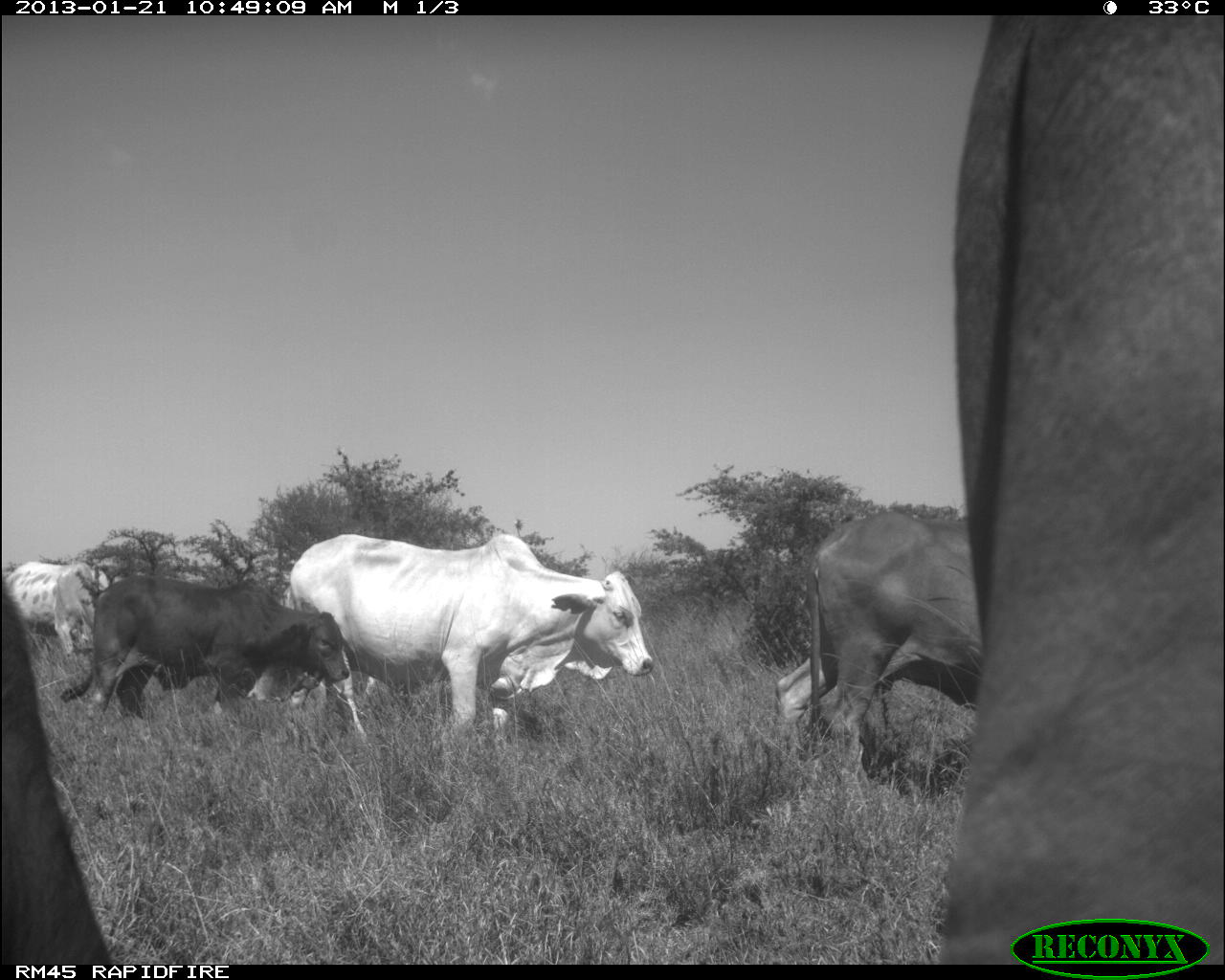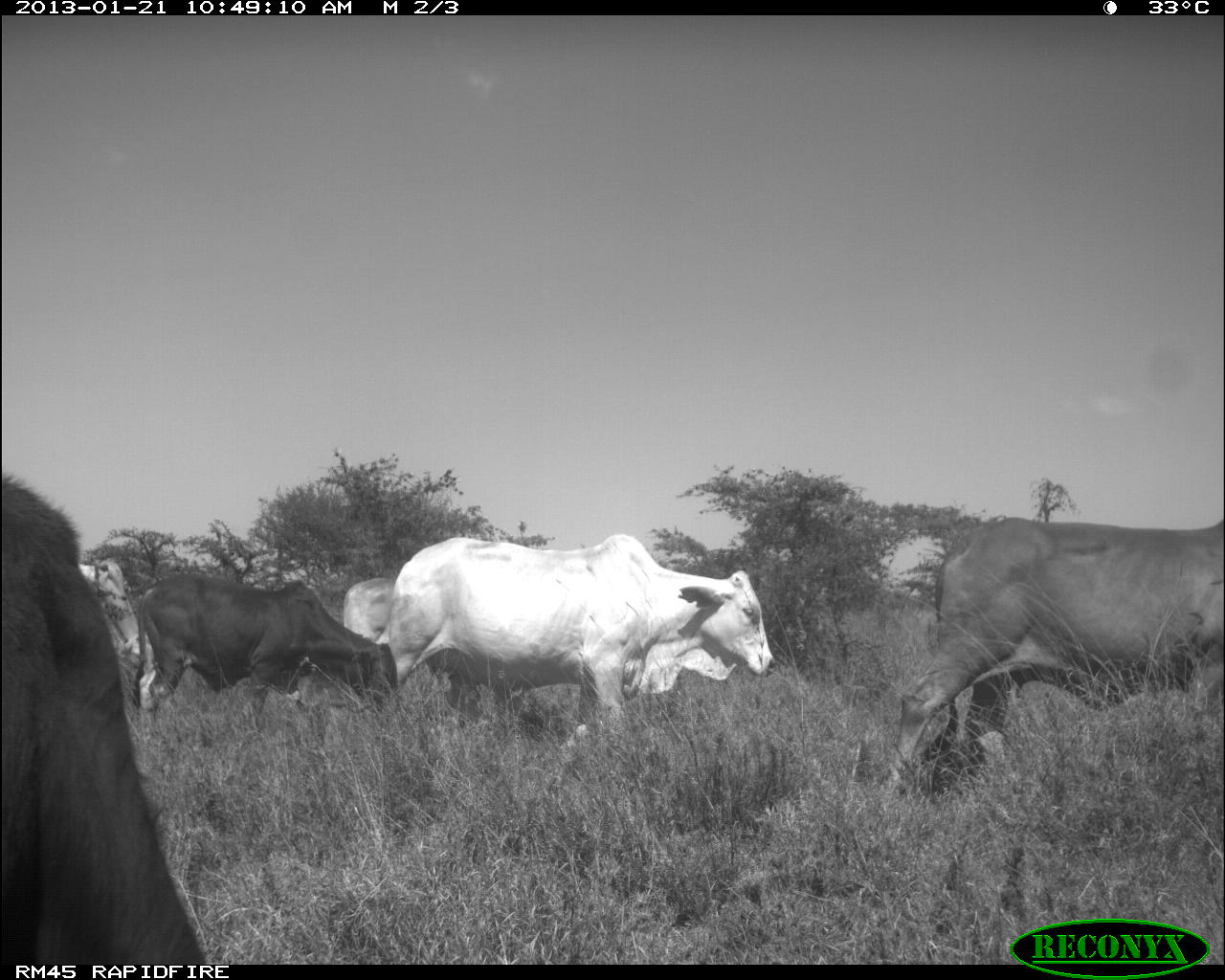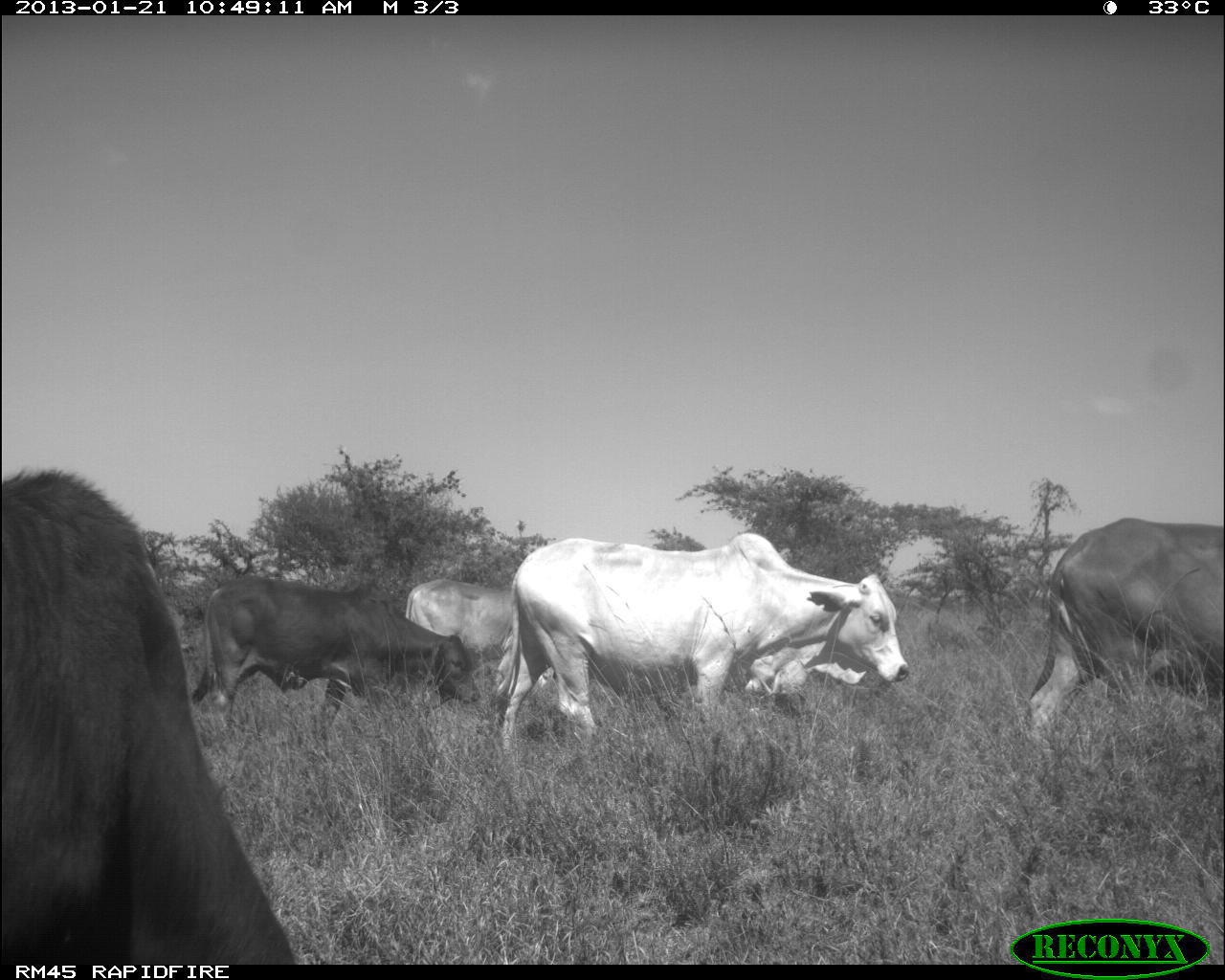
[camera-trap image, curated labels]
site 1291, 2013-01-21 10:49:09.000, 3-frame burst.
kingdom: Animalia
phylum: Chordata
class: Mammalia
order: Artiodactyla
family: Bovidae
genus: Bos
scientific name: Bos taurus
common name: domestic cattle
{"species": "Bos taurus (domestic cattle)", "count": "6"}